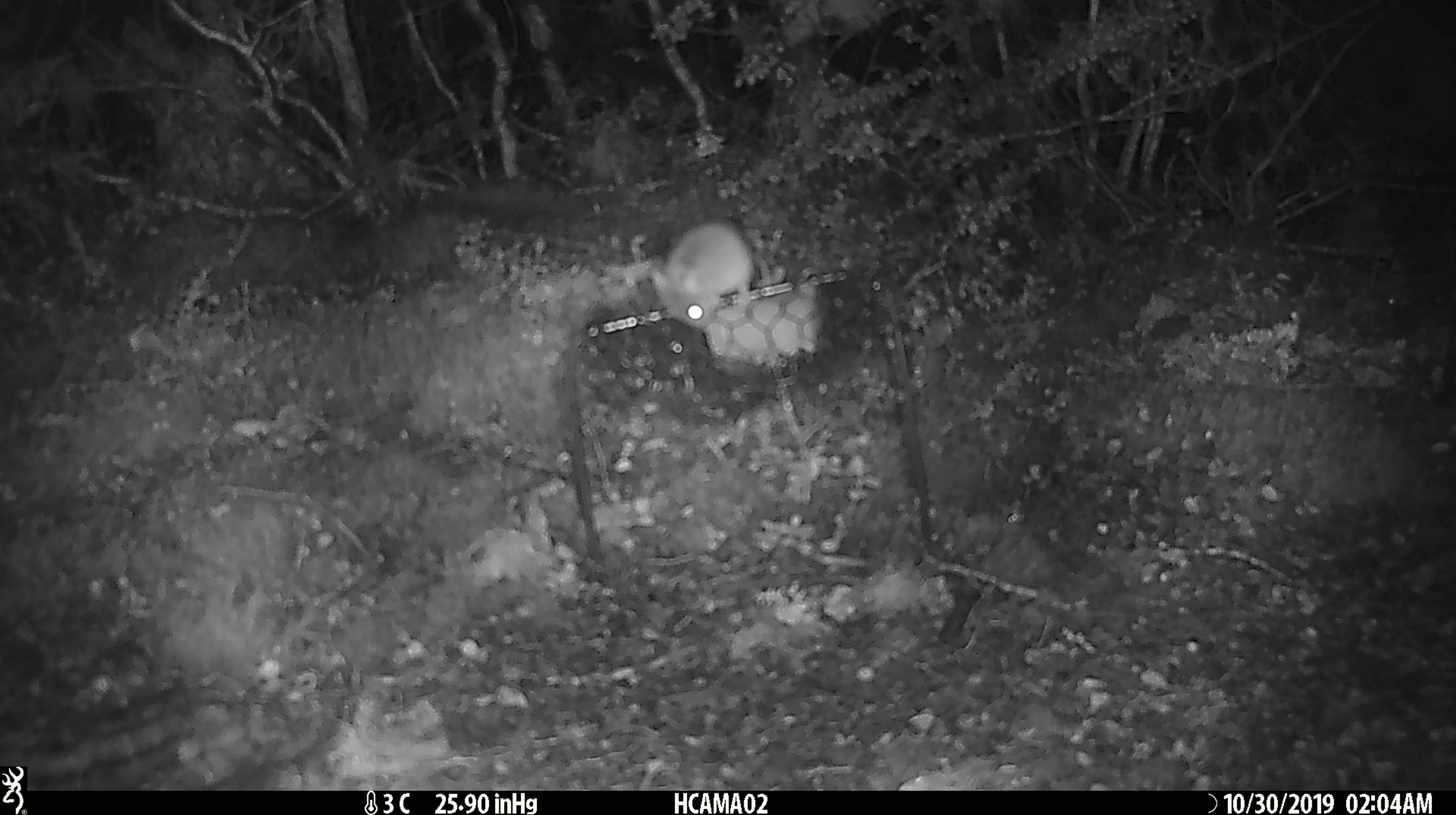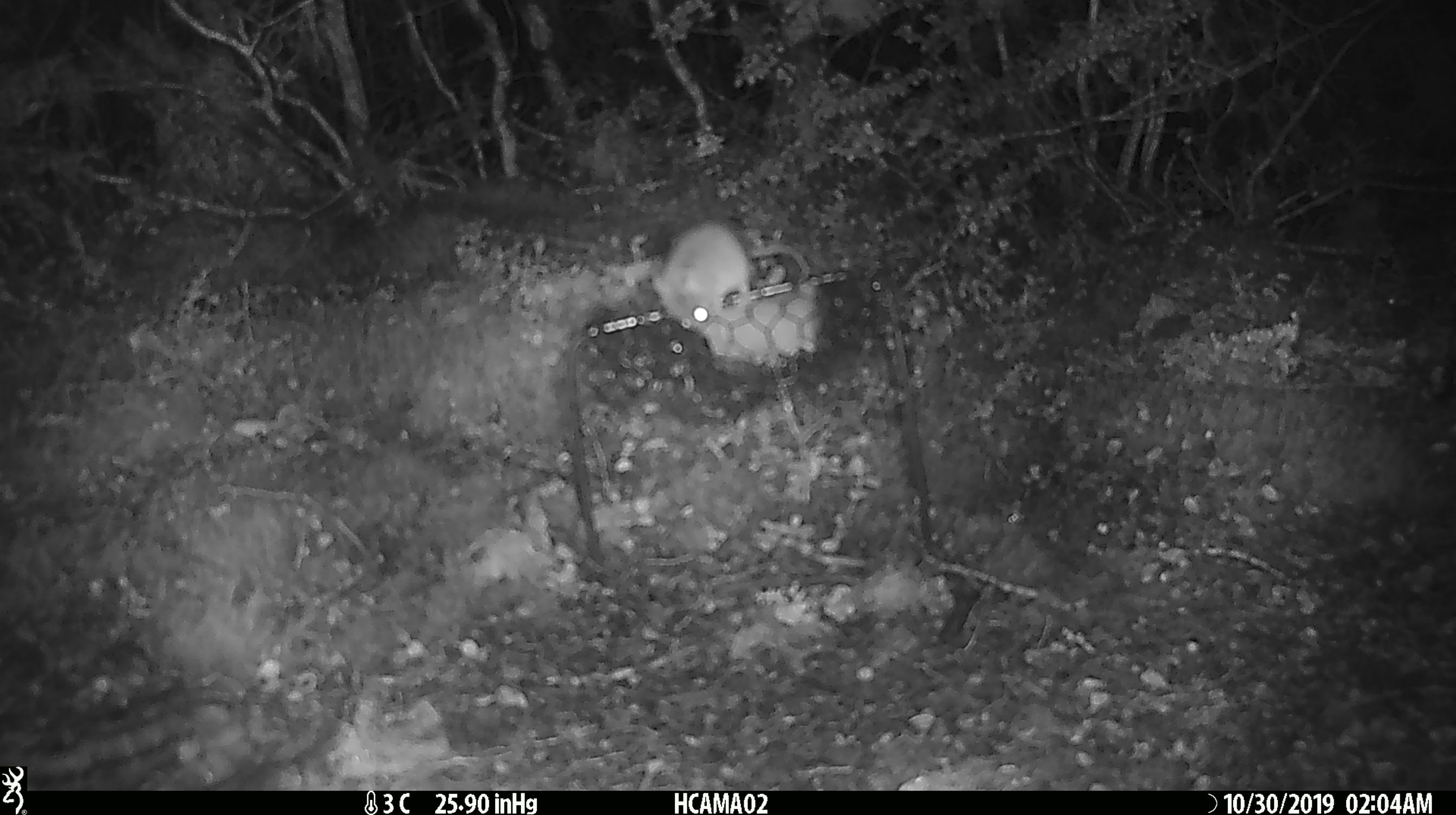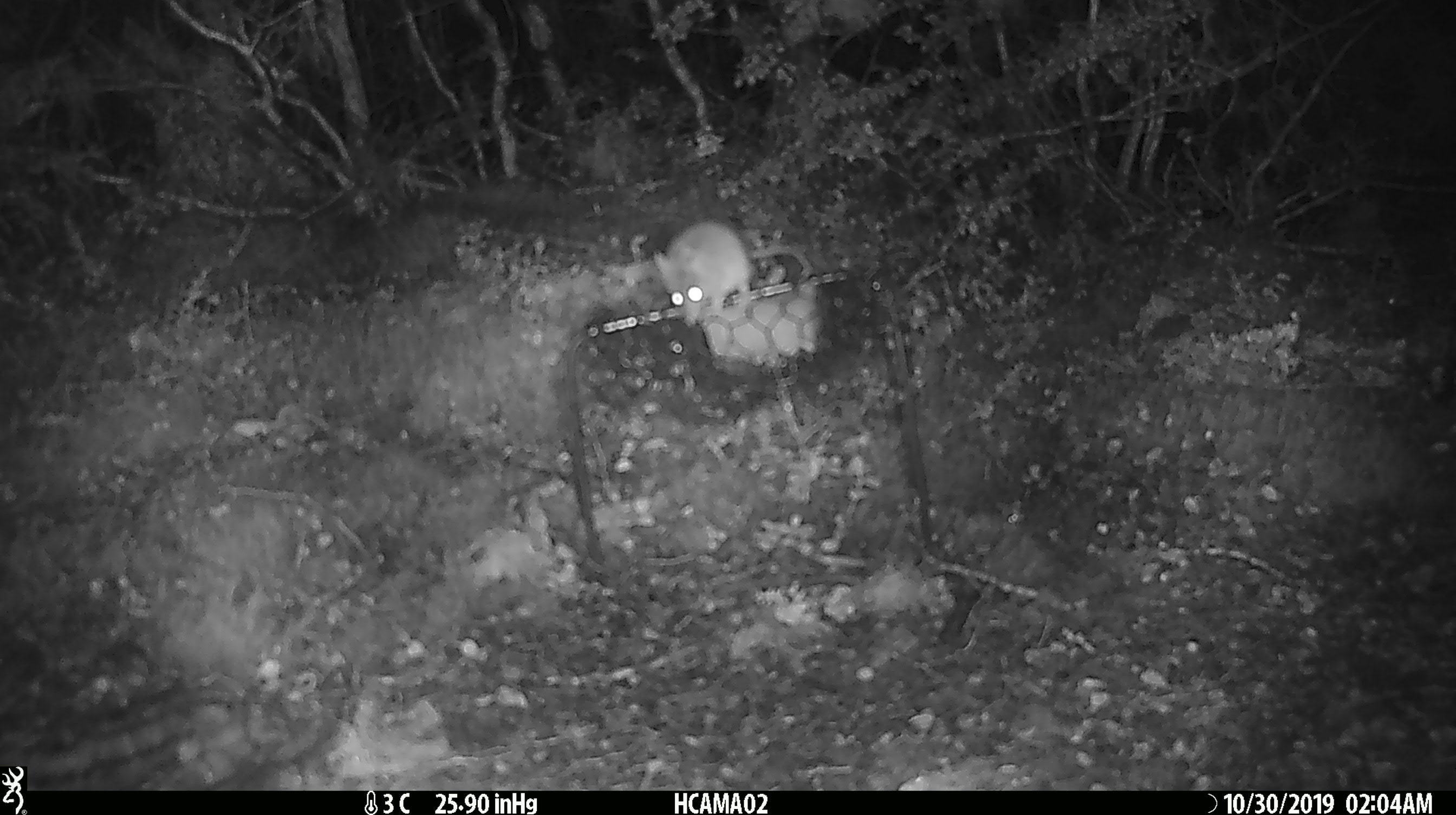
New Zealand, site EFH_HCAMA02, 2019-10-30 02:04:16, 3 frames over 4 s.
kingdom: Animalia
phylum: Chordata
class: Mammalia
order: Rodentia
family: Muridae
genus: Mus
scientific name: Mus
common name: mouse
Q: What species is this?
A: Mouse (Mus).